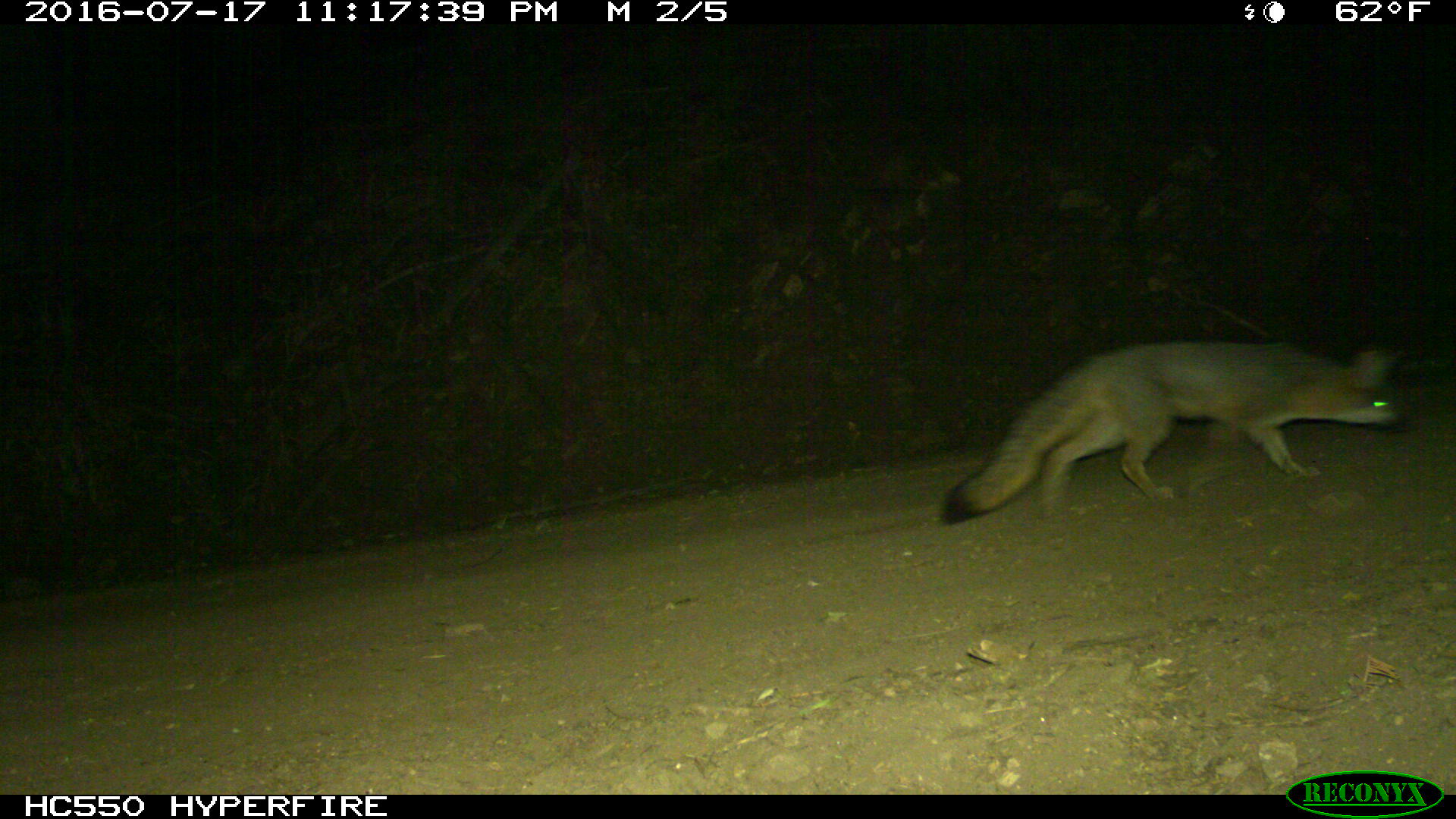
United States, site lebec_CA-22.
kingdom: Animalia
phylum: Chordata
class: Mammalia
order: Carnivora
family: Canidae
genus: Urocyon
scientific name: Urocyon cinereoargenteus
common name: gray fox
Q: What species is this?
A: Urocyon cinereoargenteus (gray fox).